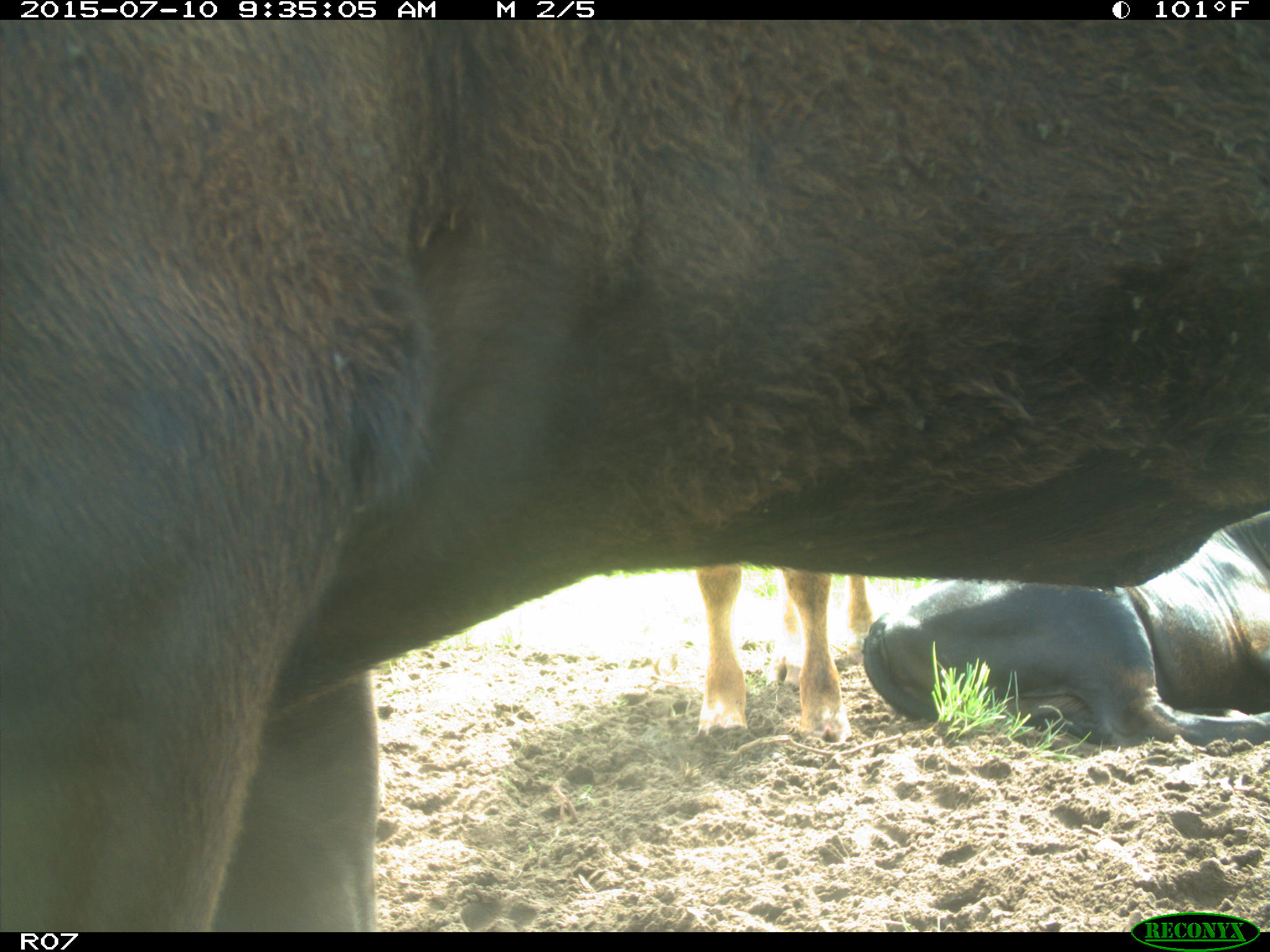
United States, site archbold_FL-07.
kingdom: Animalia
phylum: Chordata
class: Mammalia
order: Artiodactyla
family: Bovidae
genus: Bos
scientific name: Bos taurus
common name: domestic cow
Bos taurus (domestic cow).